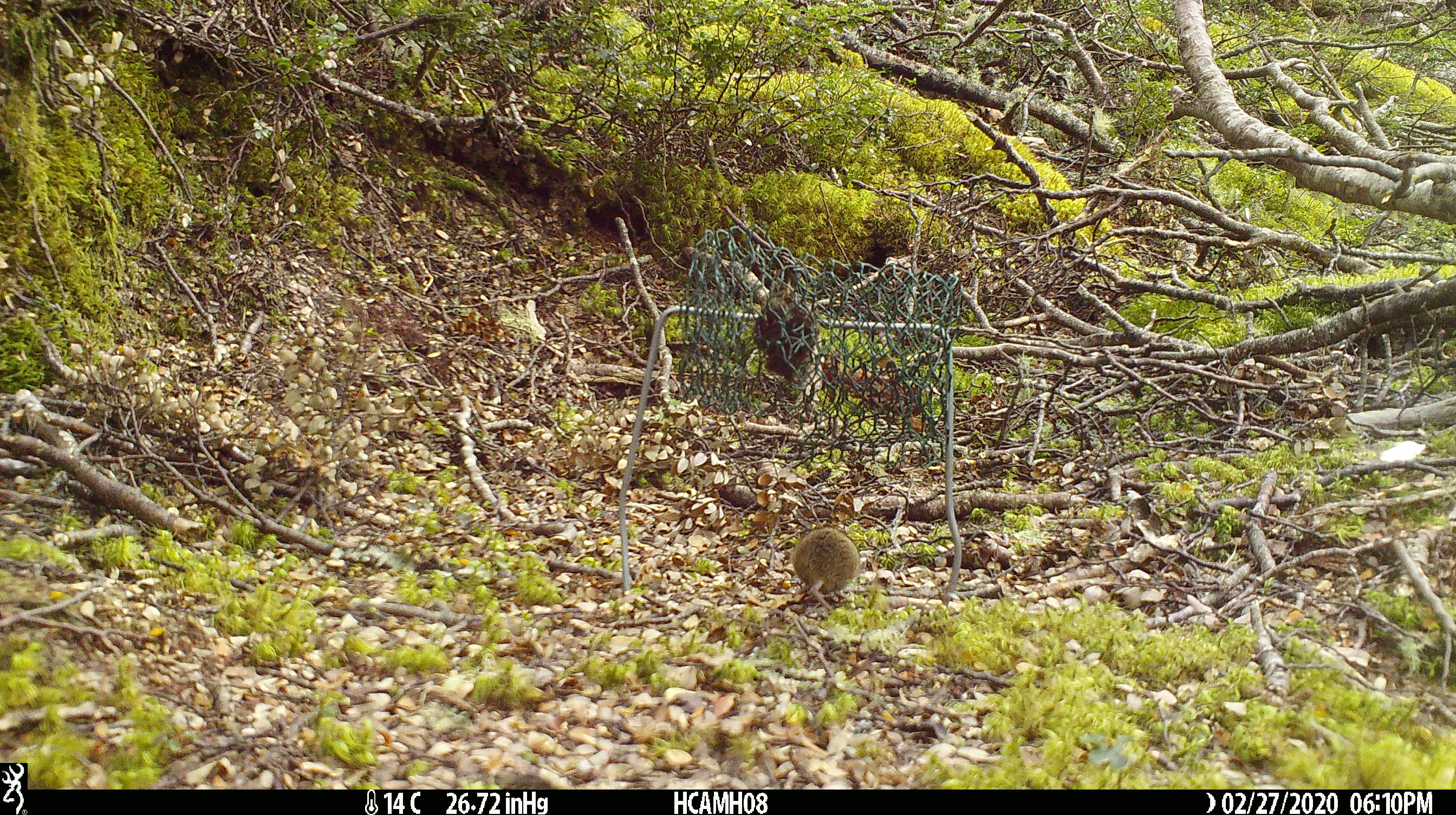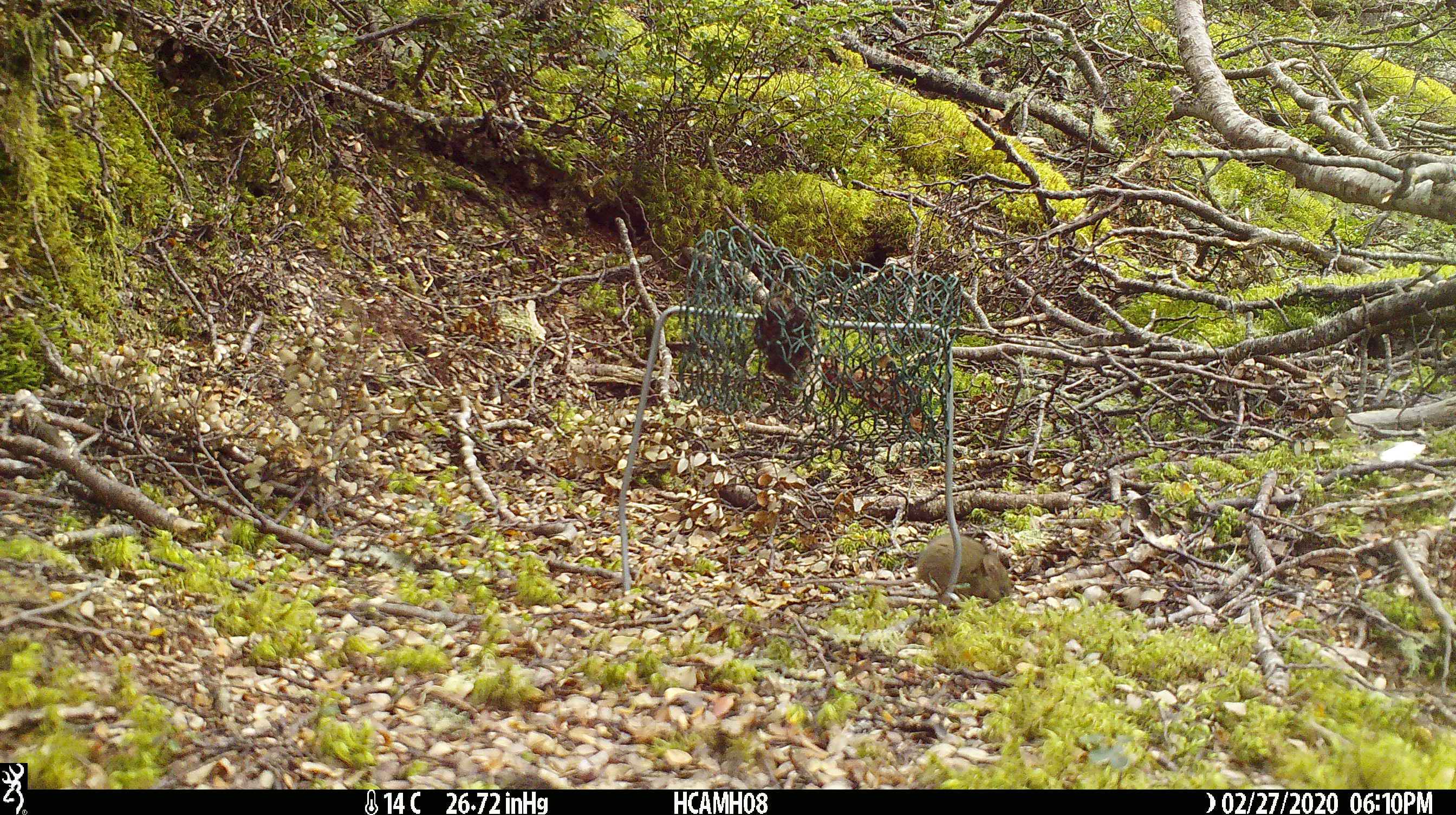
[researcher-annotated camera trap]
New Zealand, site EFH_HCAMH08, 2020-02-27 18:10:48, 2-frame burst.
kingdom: Animalia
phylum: Chordata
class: Mammalia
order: Rodentia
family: Muridae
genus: Mus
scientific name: Mus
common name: mouse